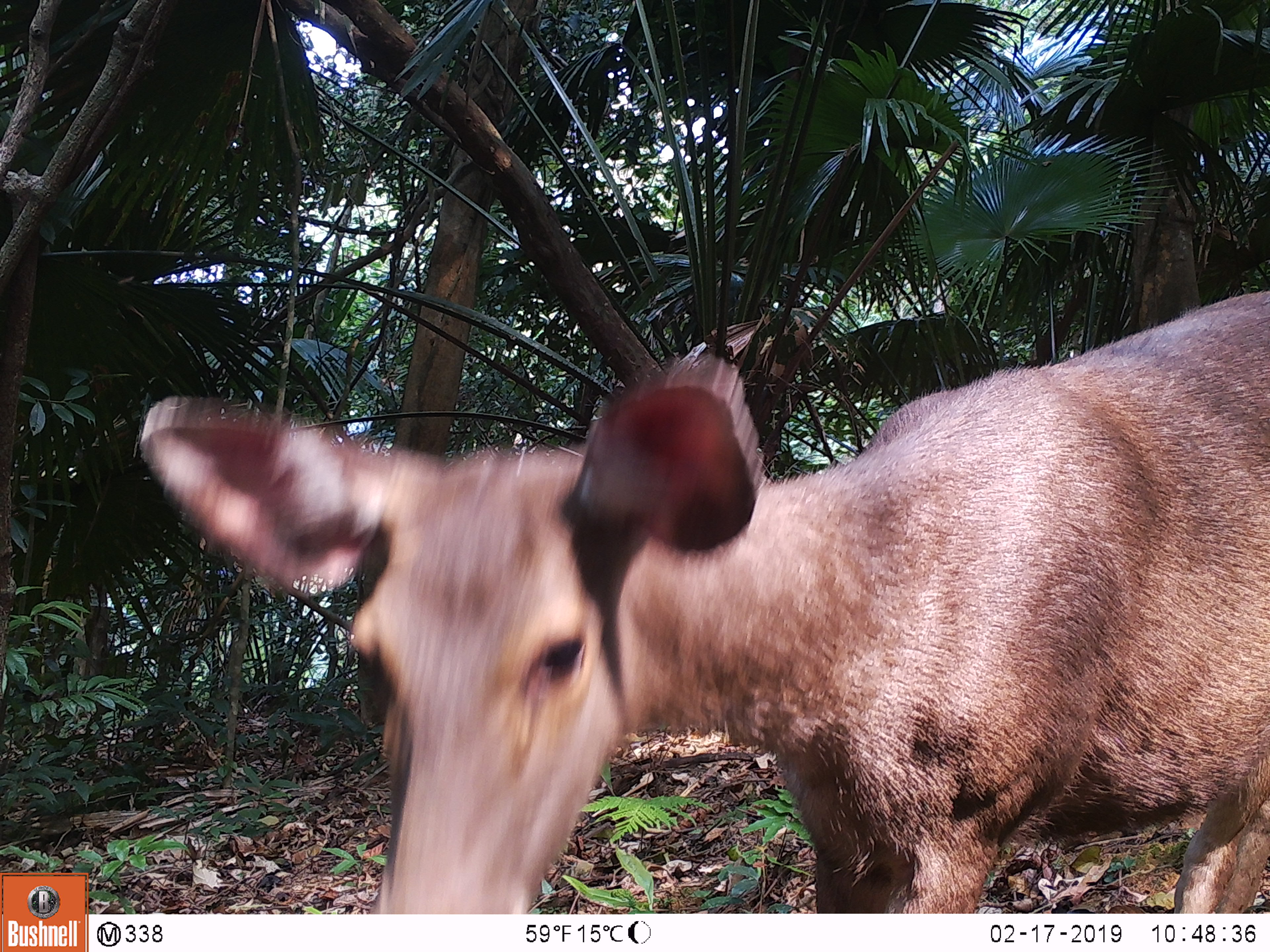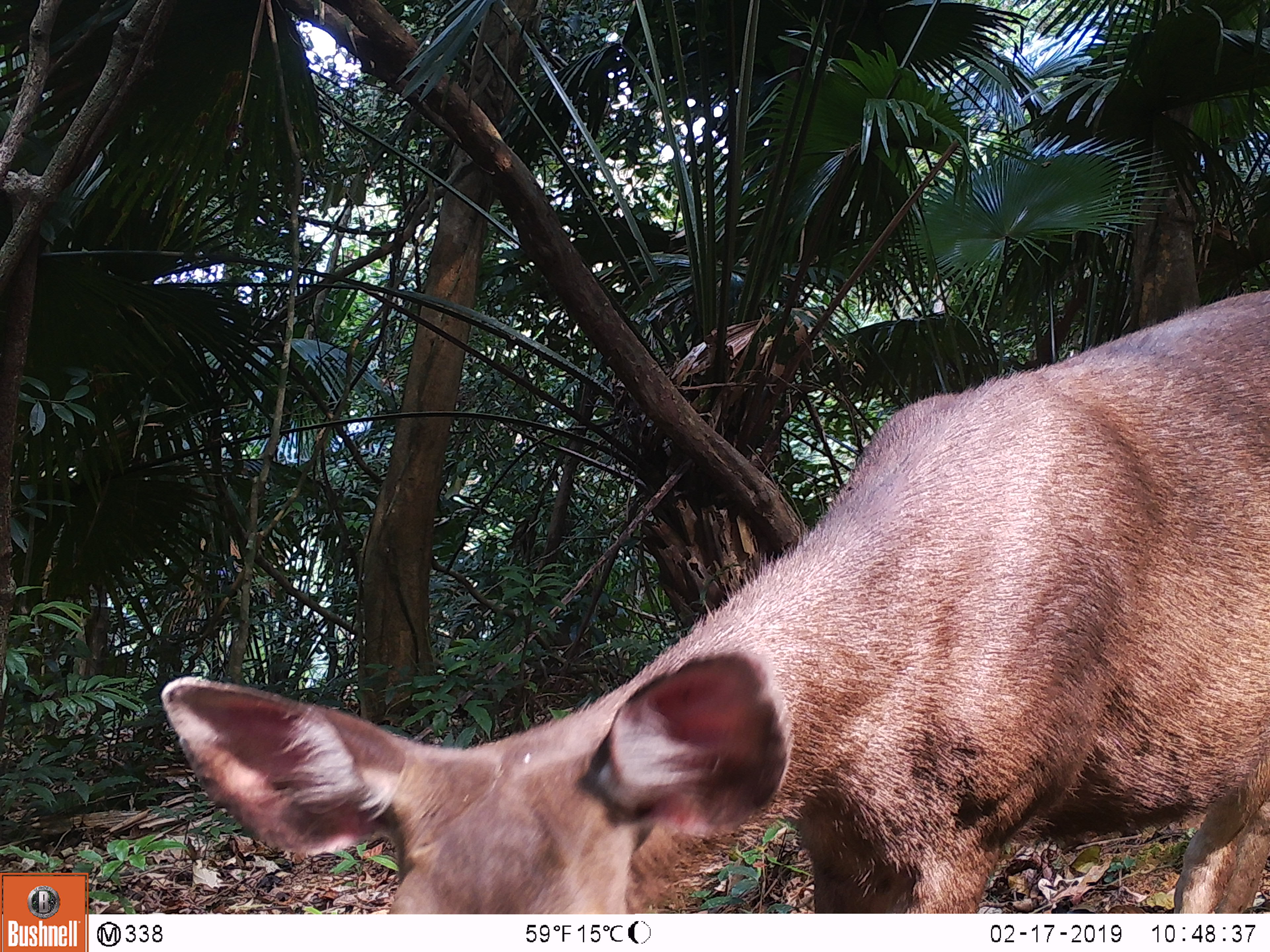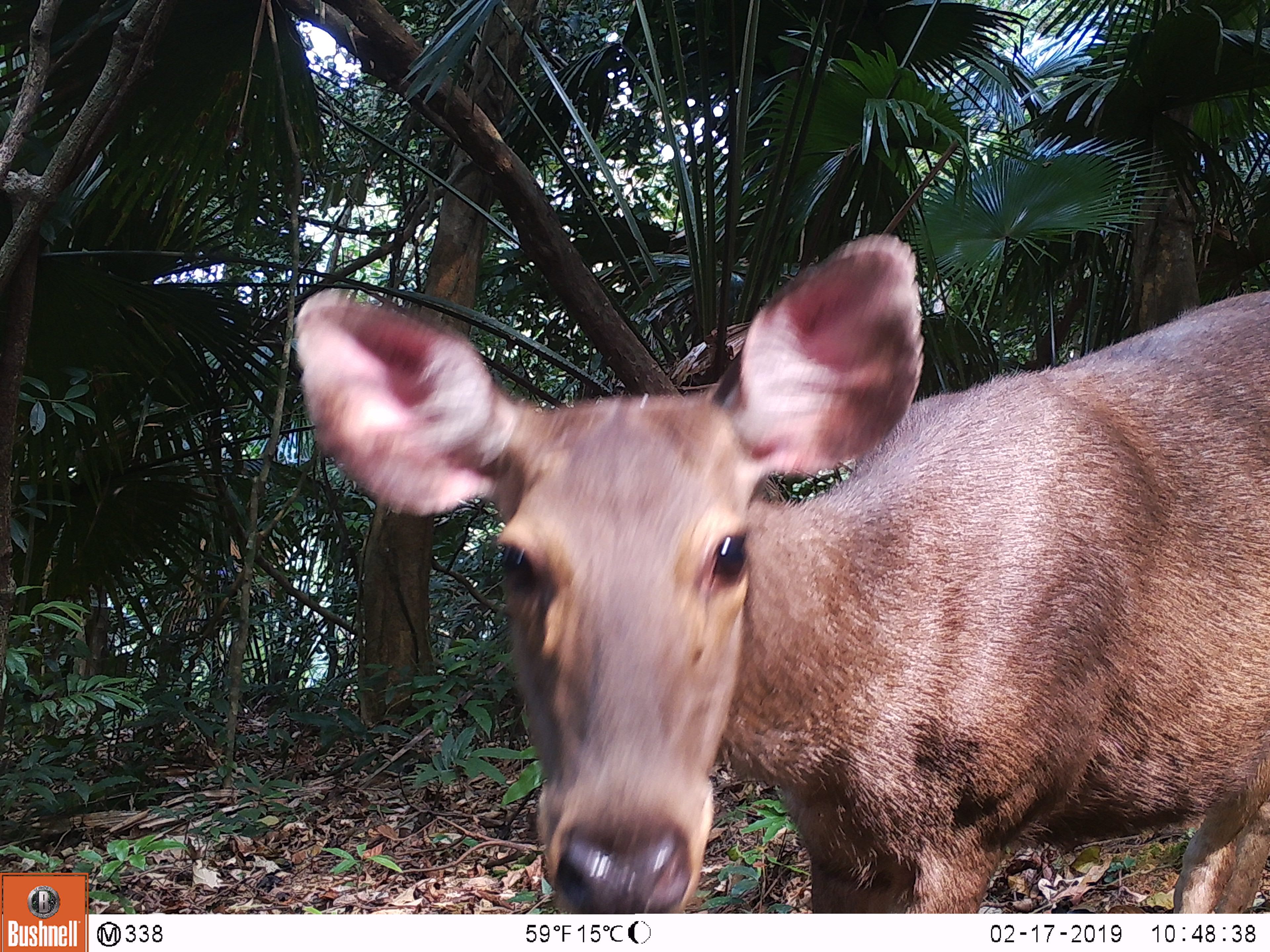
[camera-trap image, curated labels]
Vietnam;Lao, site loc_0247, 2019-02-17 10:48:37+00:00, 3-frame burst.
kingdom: Animalia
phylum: Chordata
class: Mammalia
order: Artiodactyla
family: Cervidae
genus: Rusa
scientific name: Rusa unicolor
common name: sambar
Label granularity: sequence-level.